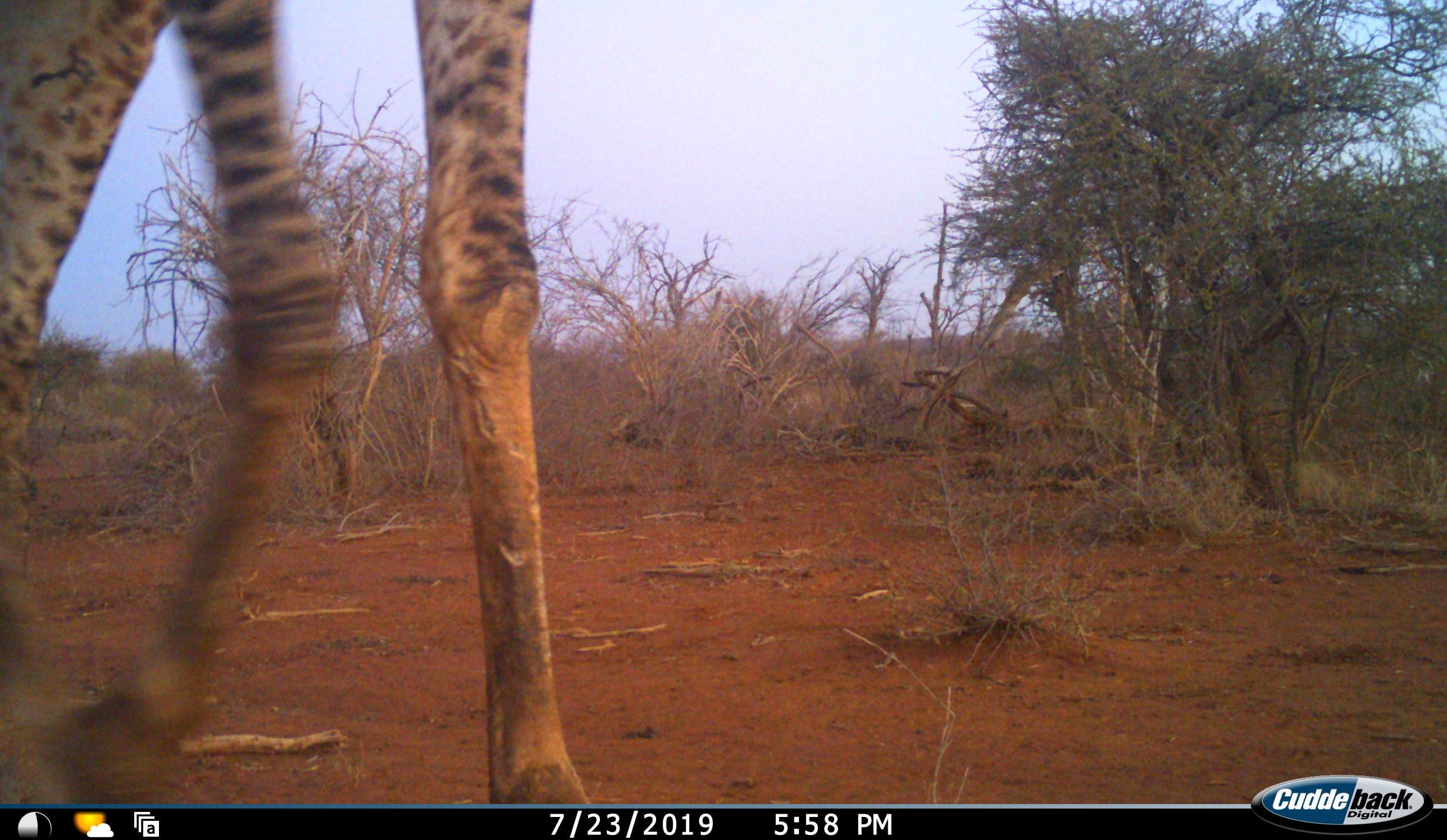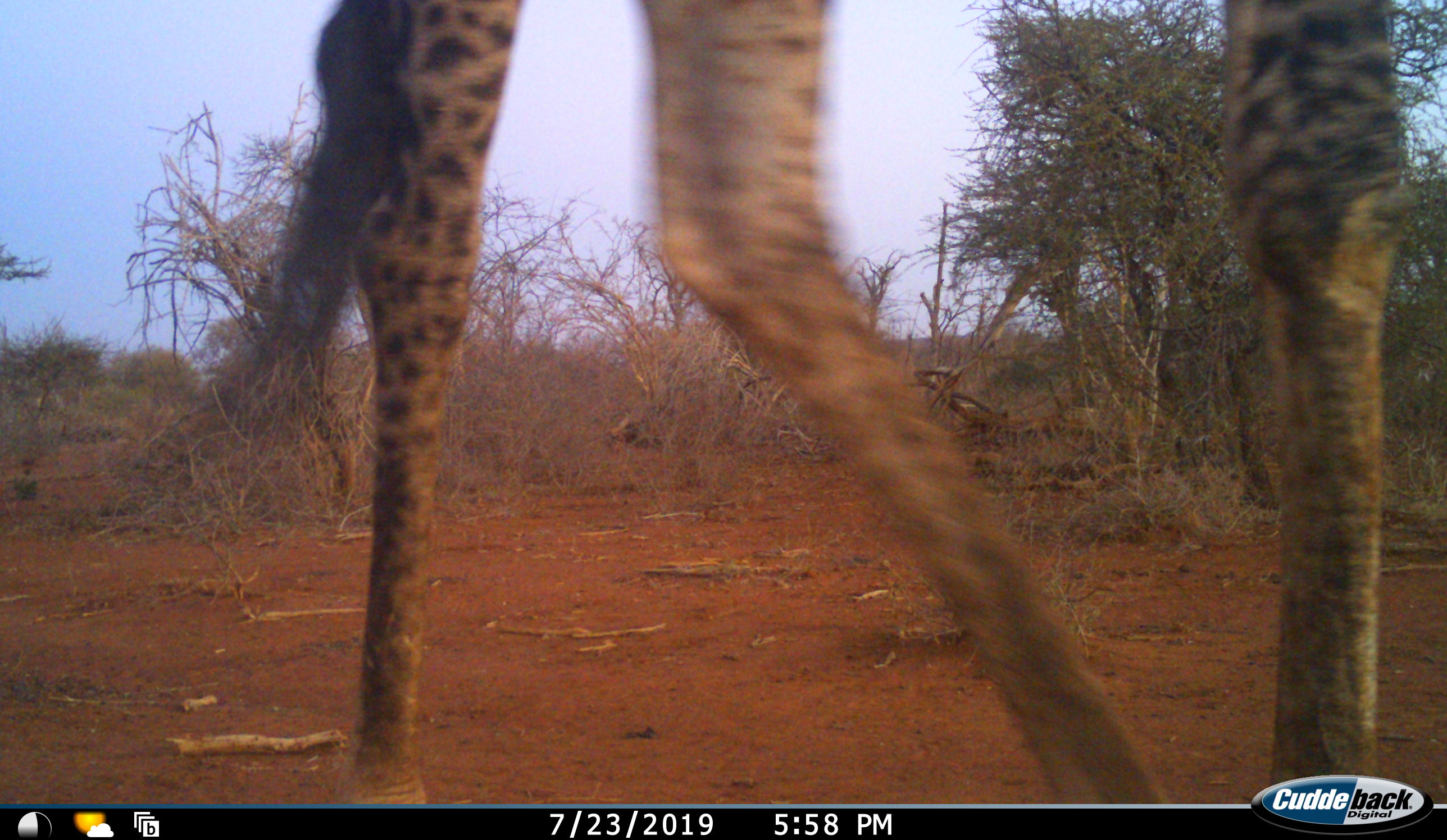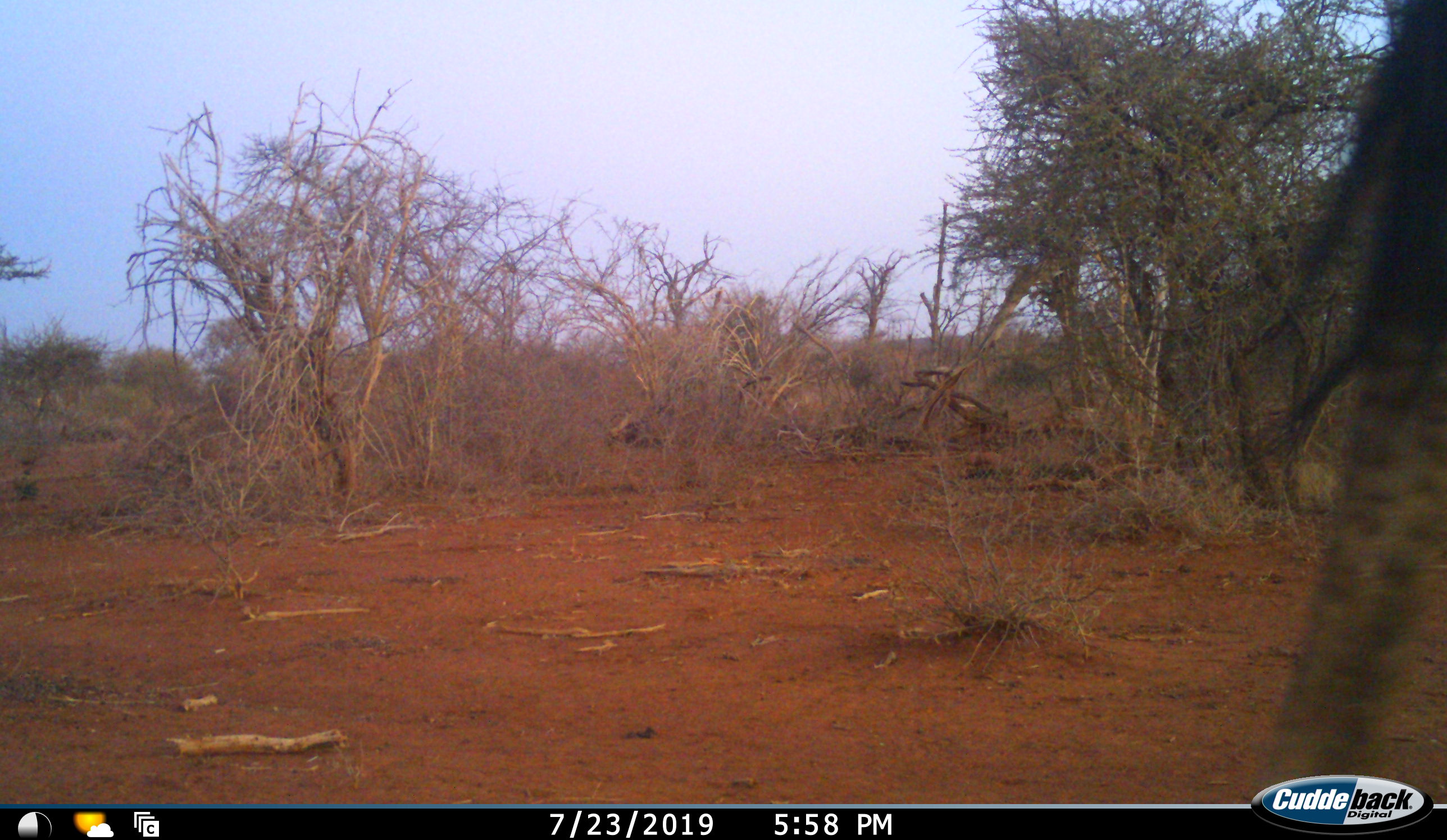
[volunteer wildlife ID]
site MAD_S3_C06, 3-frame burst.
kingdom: Animalia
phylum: Chordata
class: Mammalia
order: Artiodactyla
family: Giraffidae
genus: Giraffa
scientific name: Giraffa camelopardalis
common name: giraffe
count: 1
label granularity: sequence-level